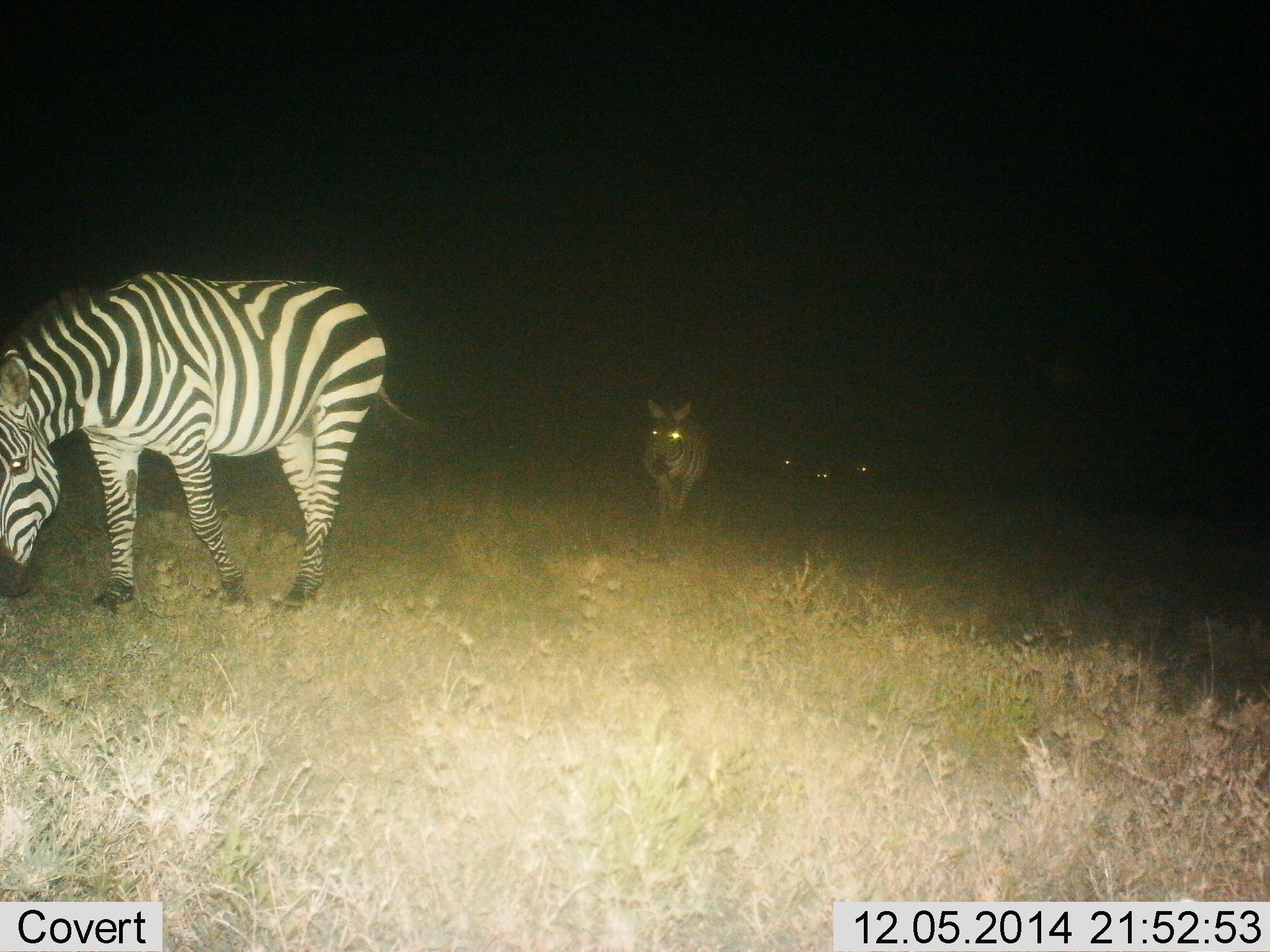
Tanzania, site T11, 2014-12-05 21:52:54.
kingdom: Animalia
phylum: Chordata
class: Mammalia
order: Perissodactyla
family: Equidae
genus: Equus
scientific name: Equus quagga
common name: plains zebra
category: zebra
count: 5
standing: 20%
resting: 0%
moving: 90%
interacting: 0%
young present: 10%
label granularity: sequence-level